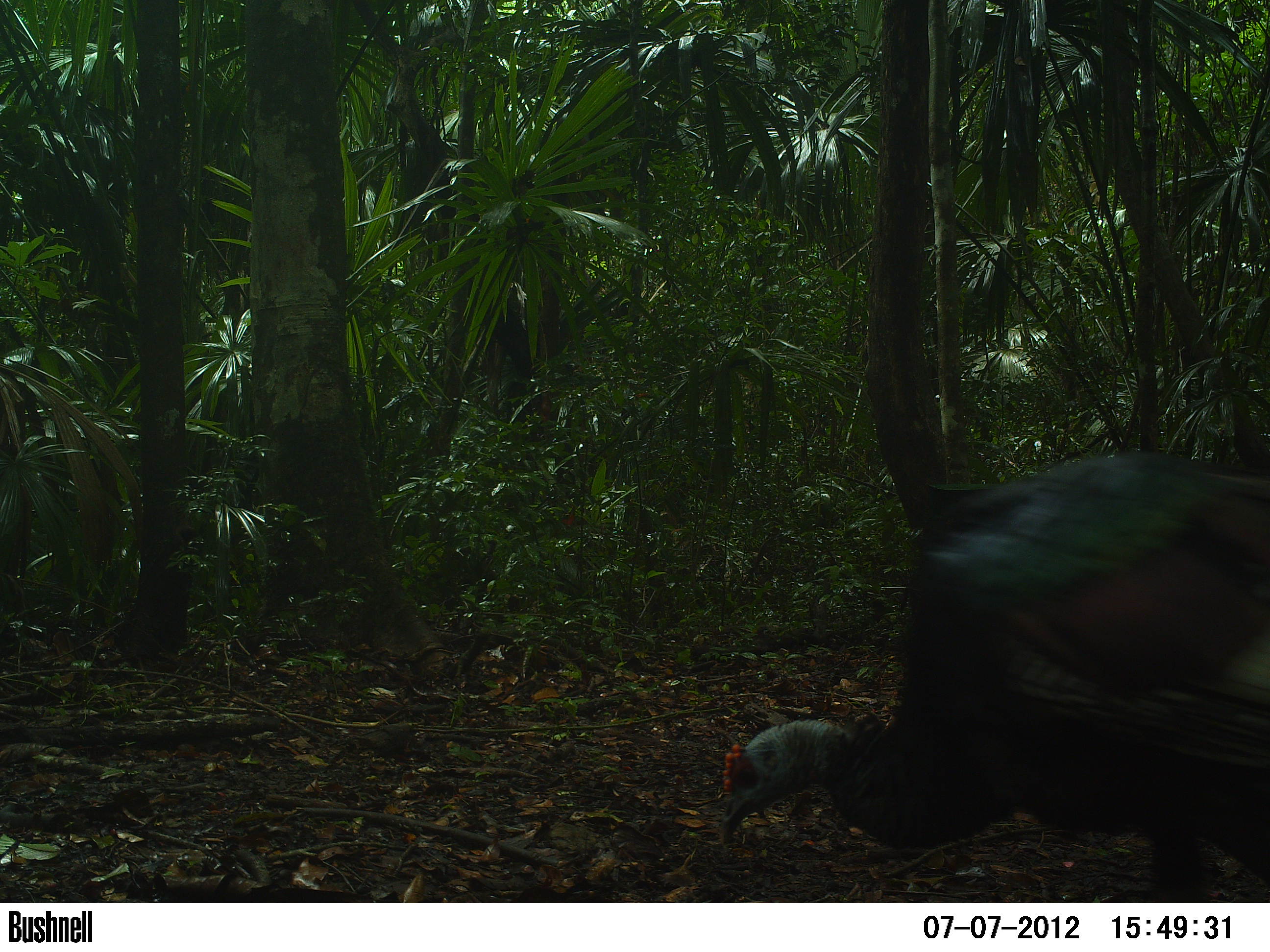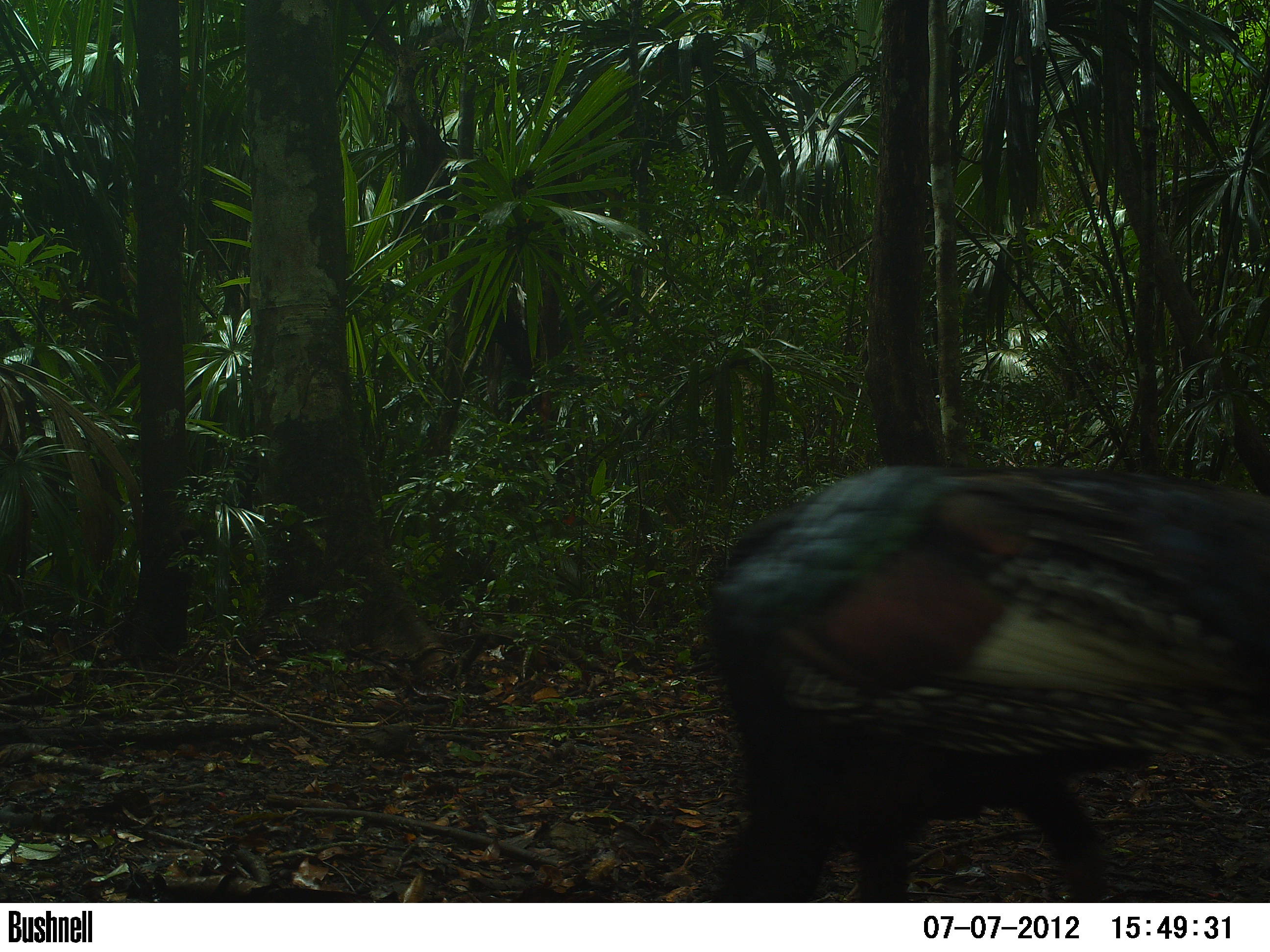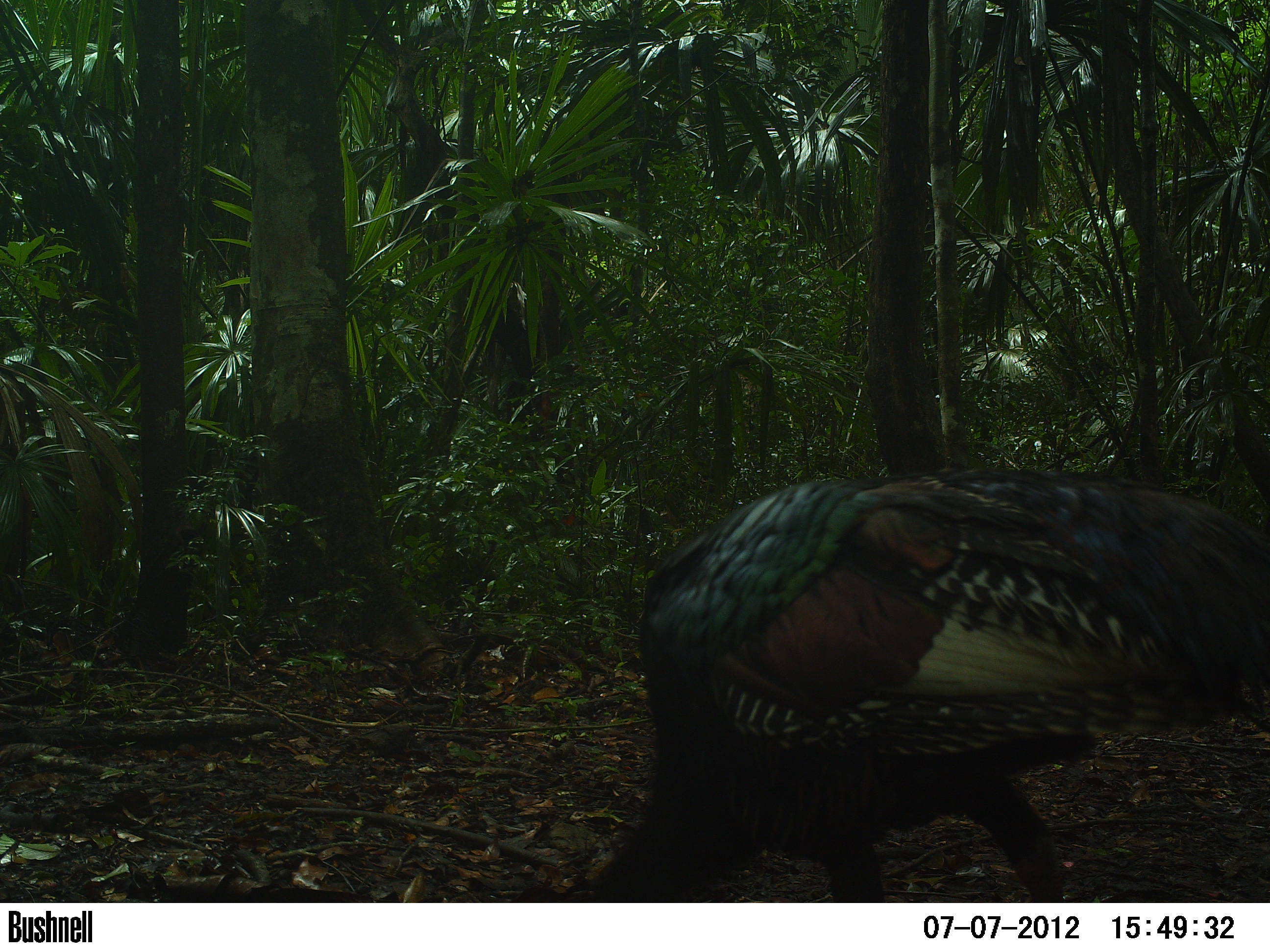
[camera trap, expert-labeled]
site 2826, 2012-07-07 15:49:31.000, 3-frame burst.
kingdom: Animalia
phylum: Chordata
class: Aves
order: Galliformes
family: Phasianidae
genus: Meleagris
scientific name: Meleagris ocellata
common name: ocellated turkey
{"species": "Meleagris ocellata (ocellated turkey)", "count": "2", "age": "adult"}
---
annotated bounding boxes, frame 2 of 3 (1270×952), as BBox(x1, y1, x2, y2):
meleagris ocellata: BBox(697, 461, 1270, 902)